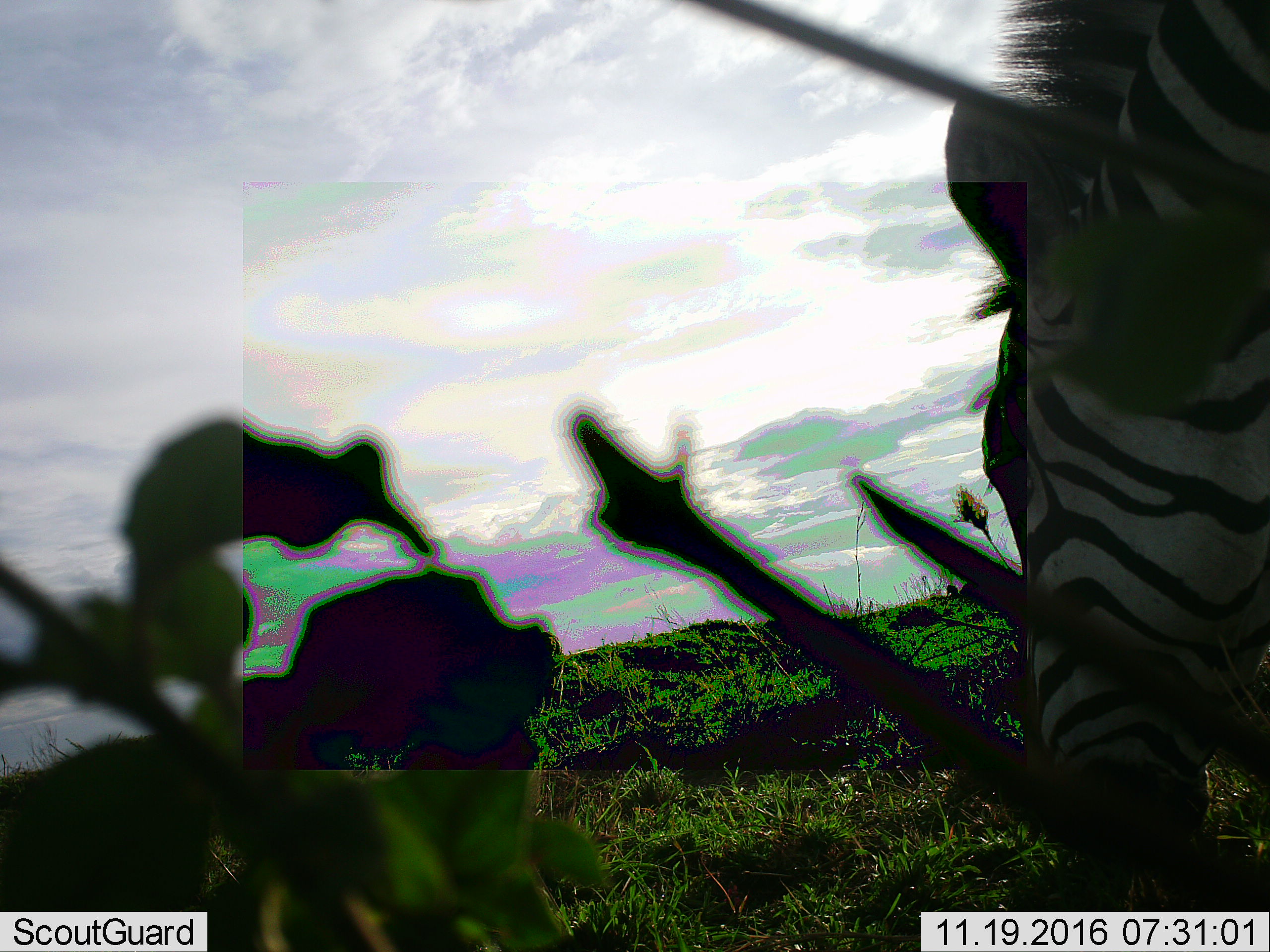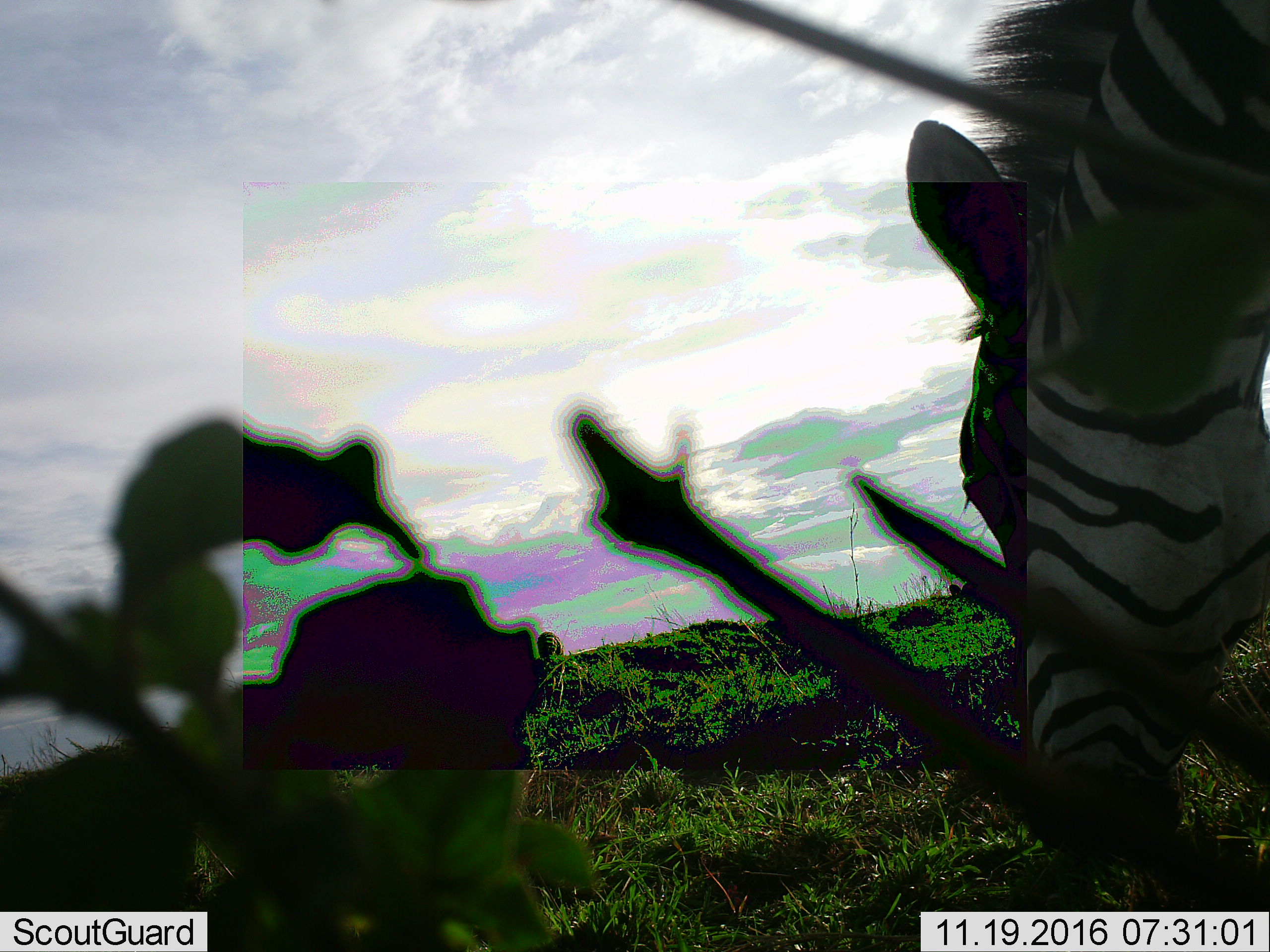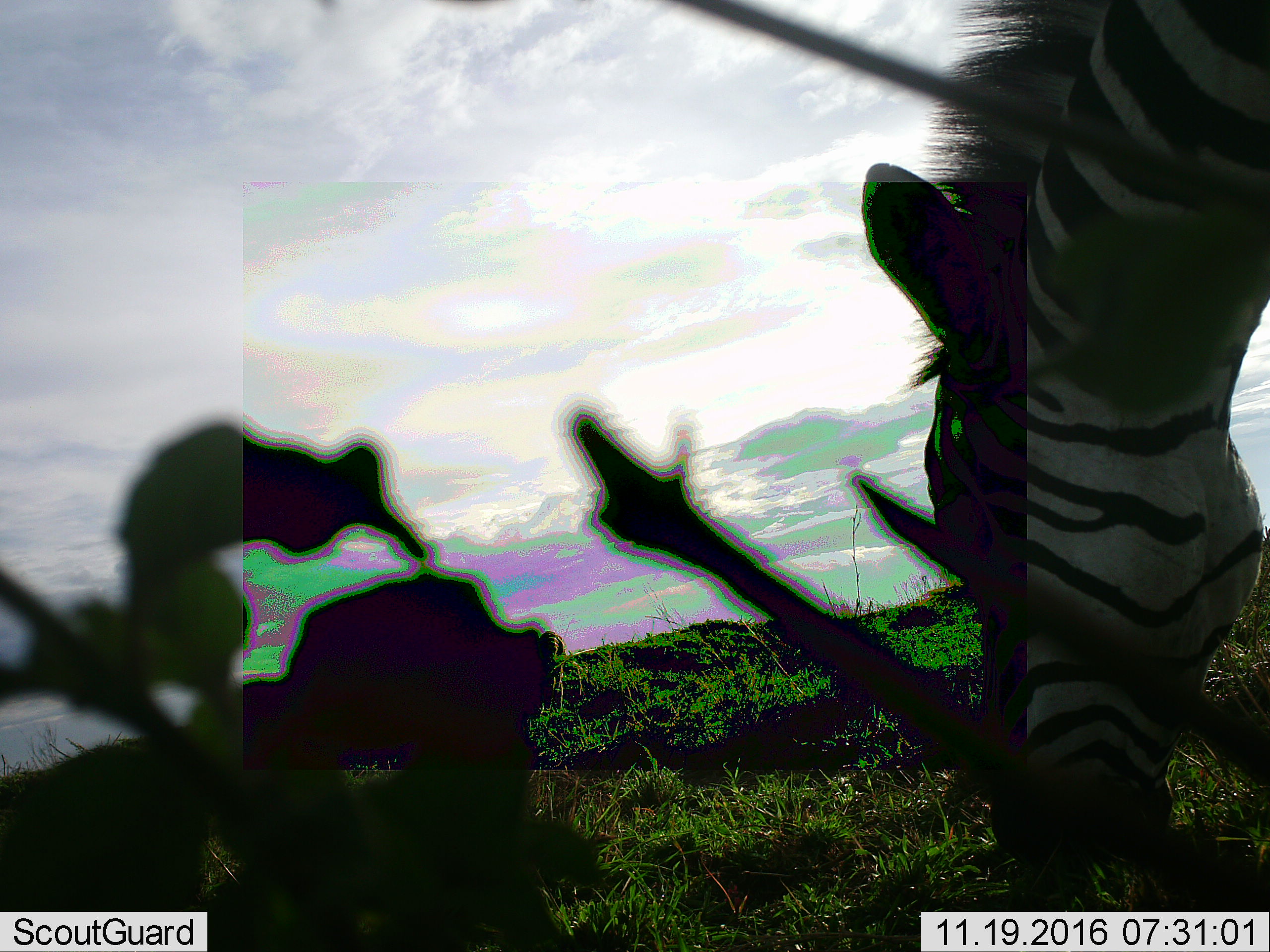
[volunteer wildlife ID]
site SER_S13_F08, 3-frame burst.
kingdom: Animalia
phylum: Chordata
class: Mammalia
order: Perissodactyla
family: Equidae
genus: Equus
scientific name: Equus quagga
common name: plains zebra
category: zebraplains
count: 1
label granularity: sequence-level